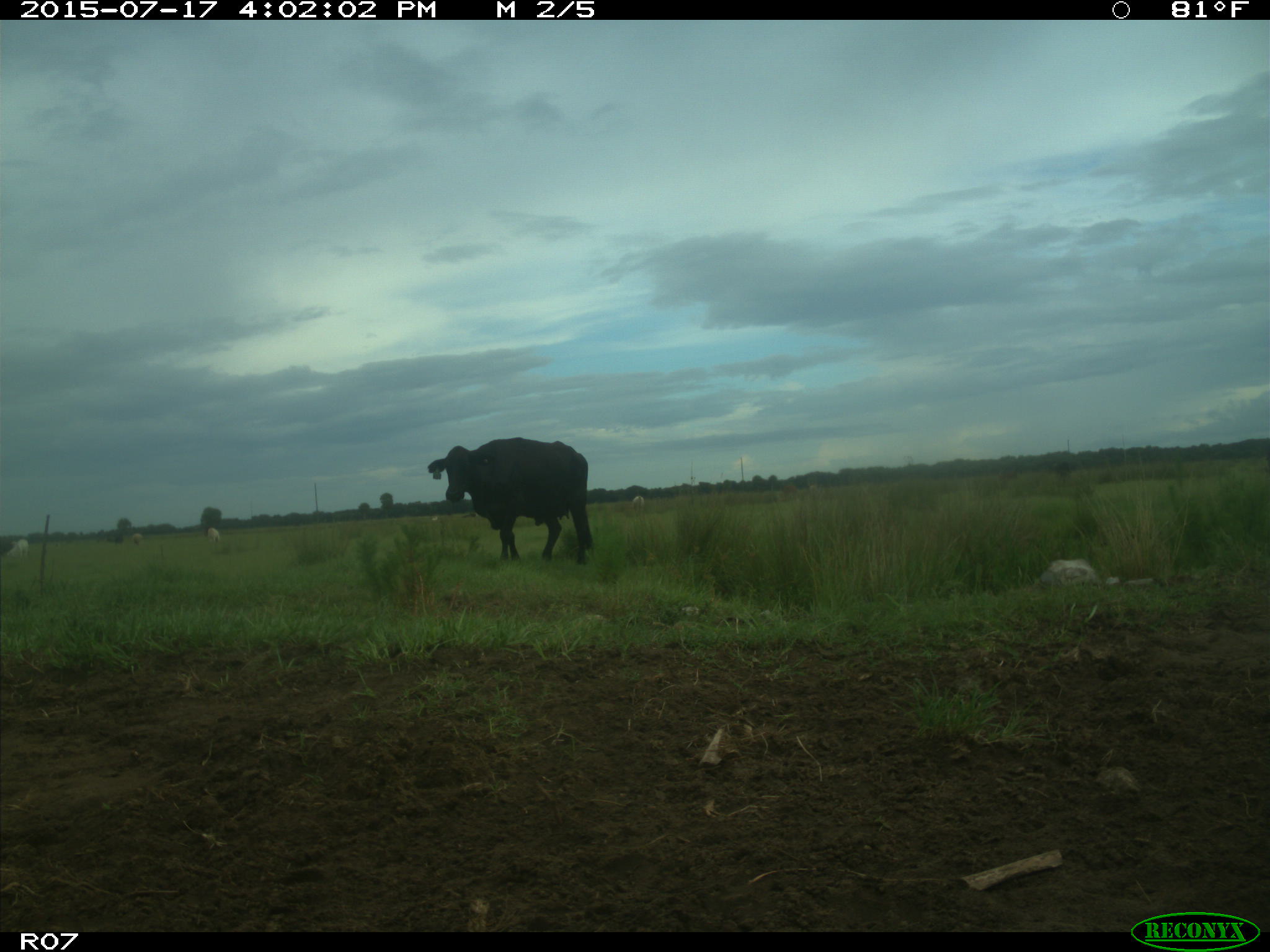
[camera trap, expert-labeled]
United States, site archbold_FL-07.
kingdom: Animalia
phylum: Chordata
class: Mammalia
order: Artiodactyla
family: Bovidae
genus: Bos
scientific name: Bos taurus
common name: domestic cow